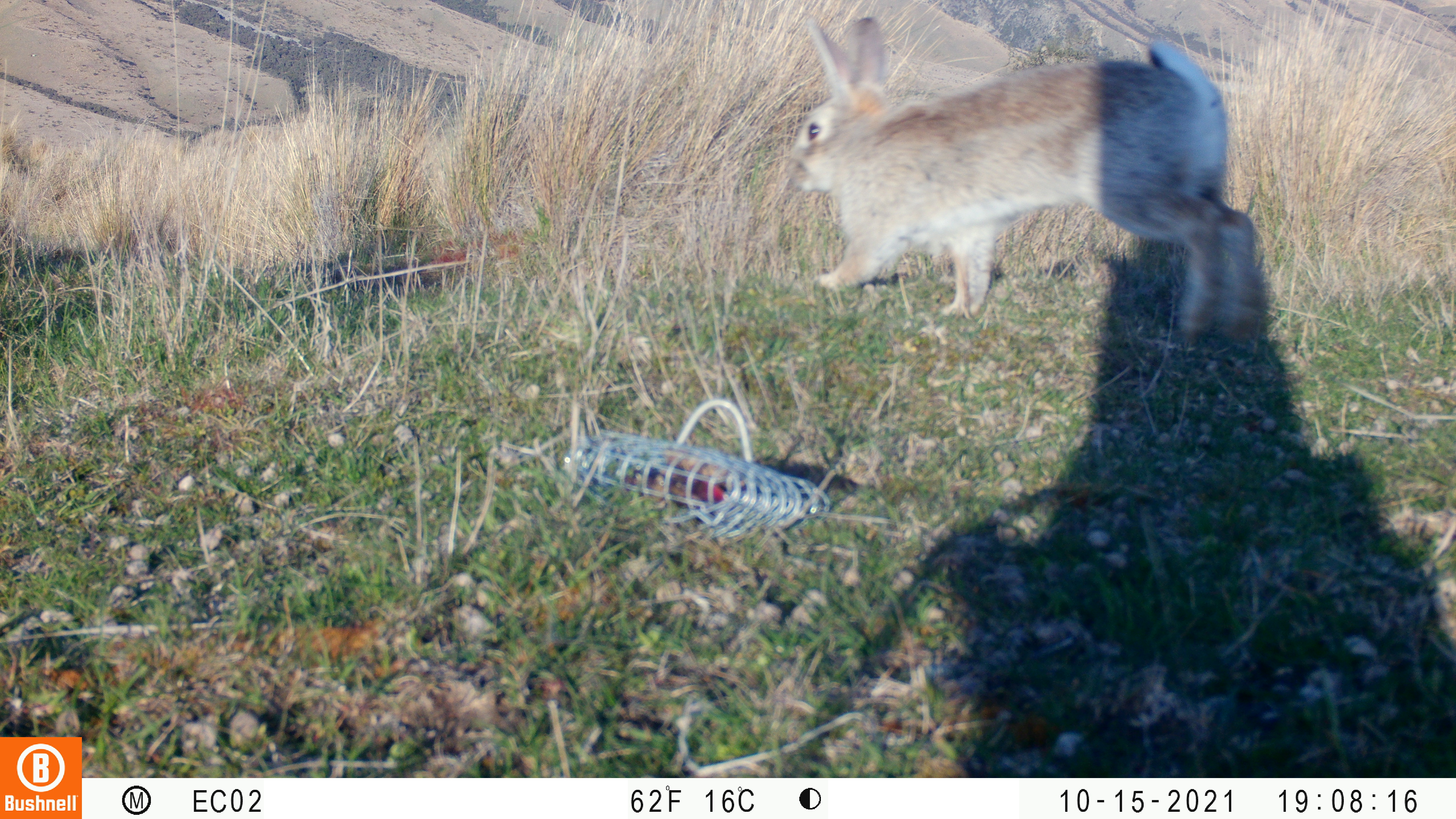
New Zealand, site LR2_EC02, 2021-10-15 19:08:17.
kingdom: Animalia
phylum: Chordata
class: Mammalia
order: Lagomorpha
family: Leporidae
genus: Oryctolagus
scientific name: Oryctolagus cuniculus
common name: european rabbit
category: rabbit